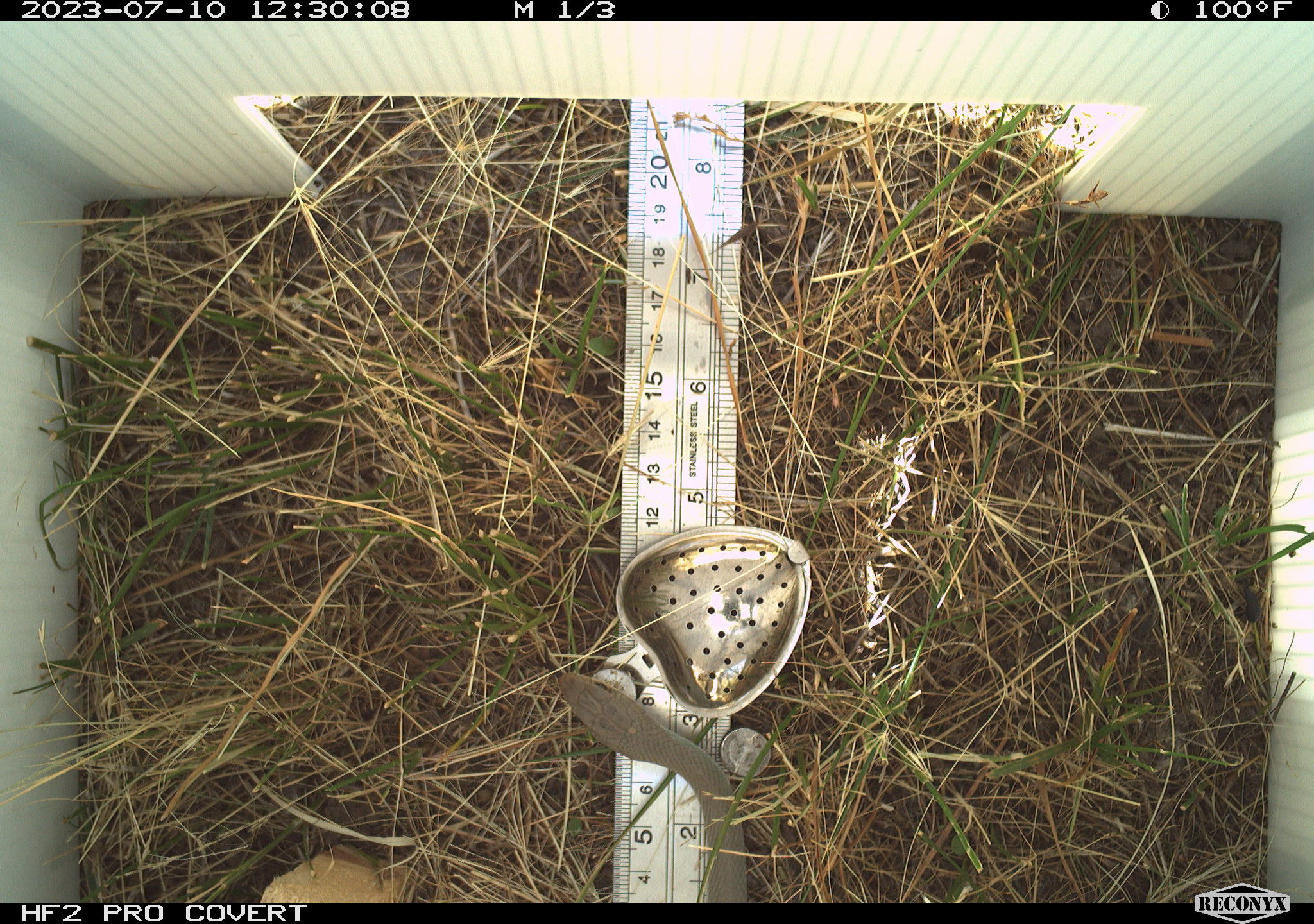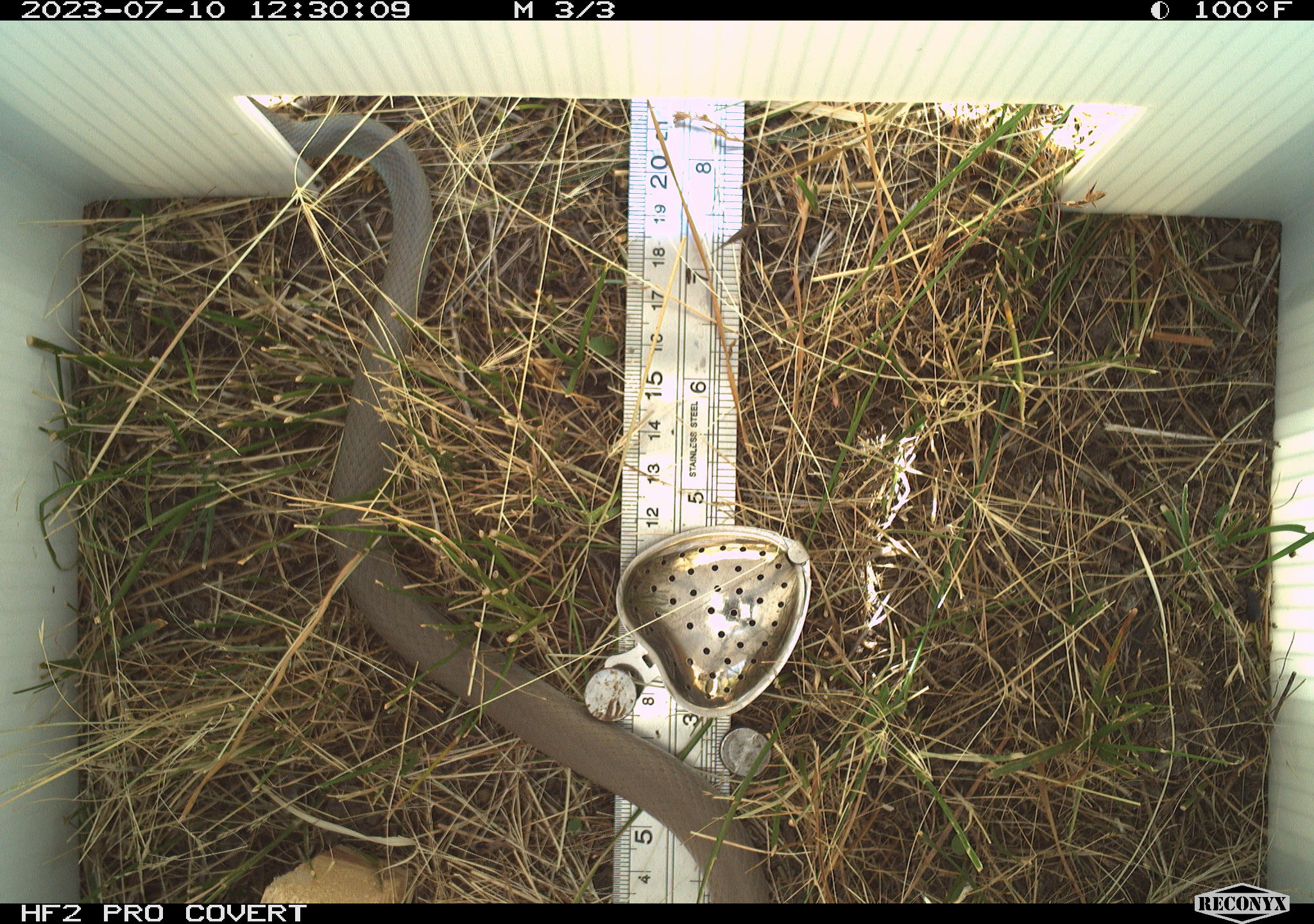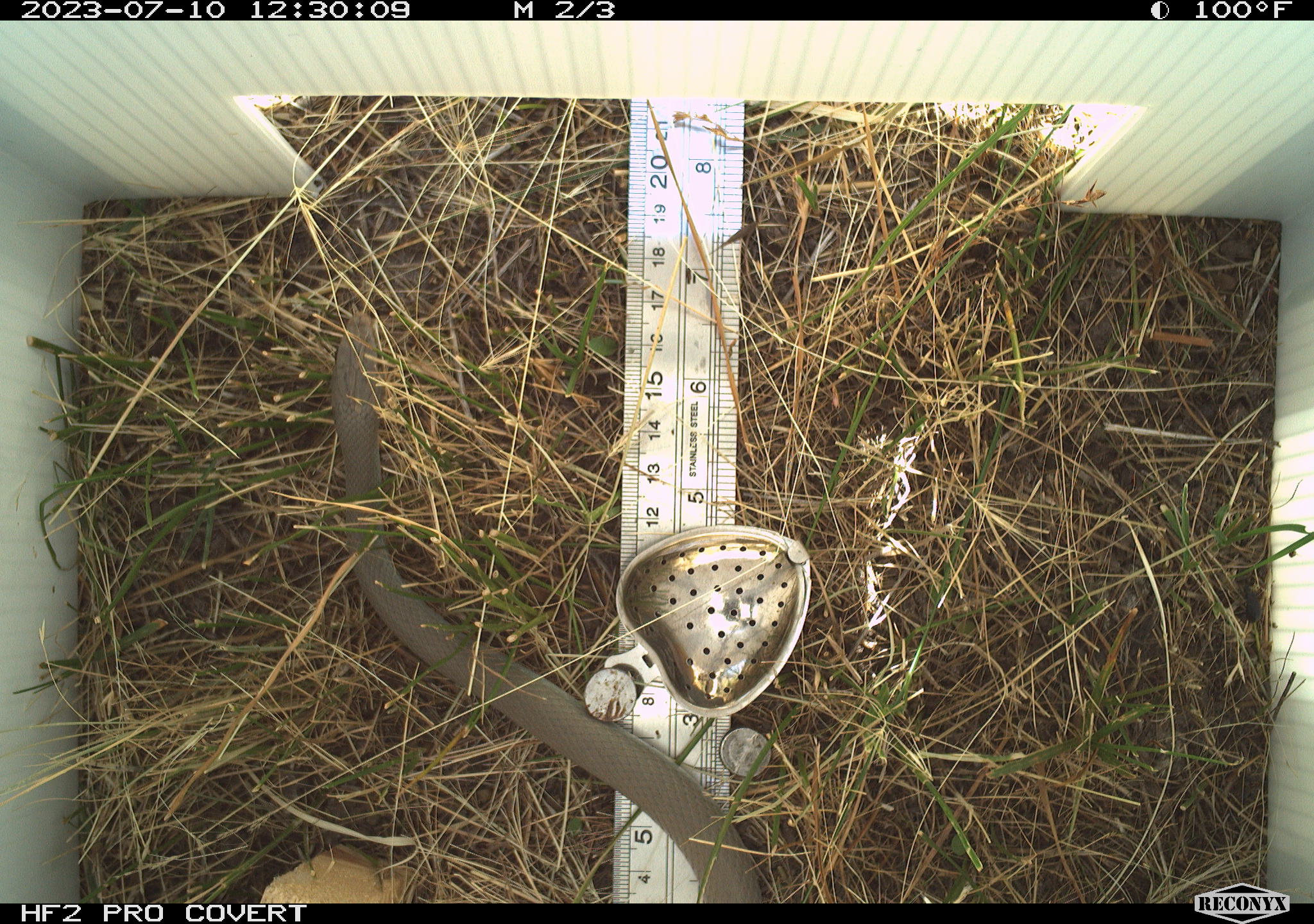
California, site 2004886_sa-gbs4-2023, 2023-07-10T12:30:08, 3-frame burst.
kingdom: Animalia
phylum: Chordata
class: Reptilia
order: Squamata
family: Colubridae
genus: Coluber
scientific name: Coluber constrictor mormon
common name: western yellow-bellied racer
Western yellow-bellied racer (Coluber constrictor mormon).